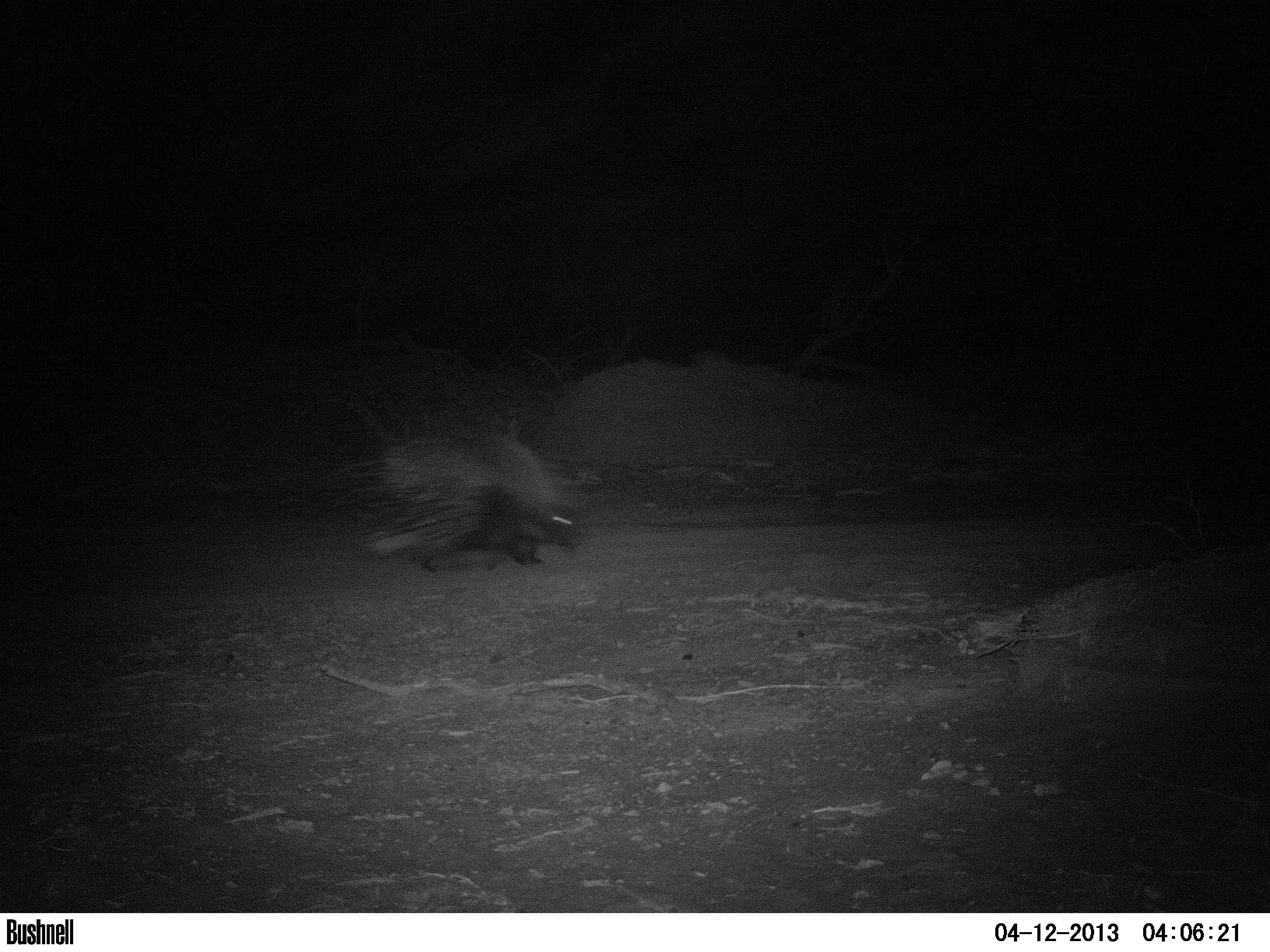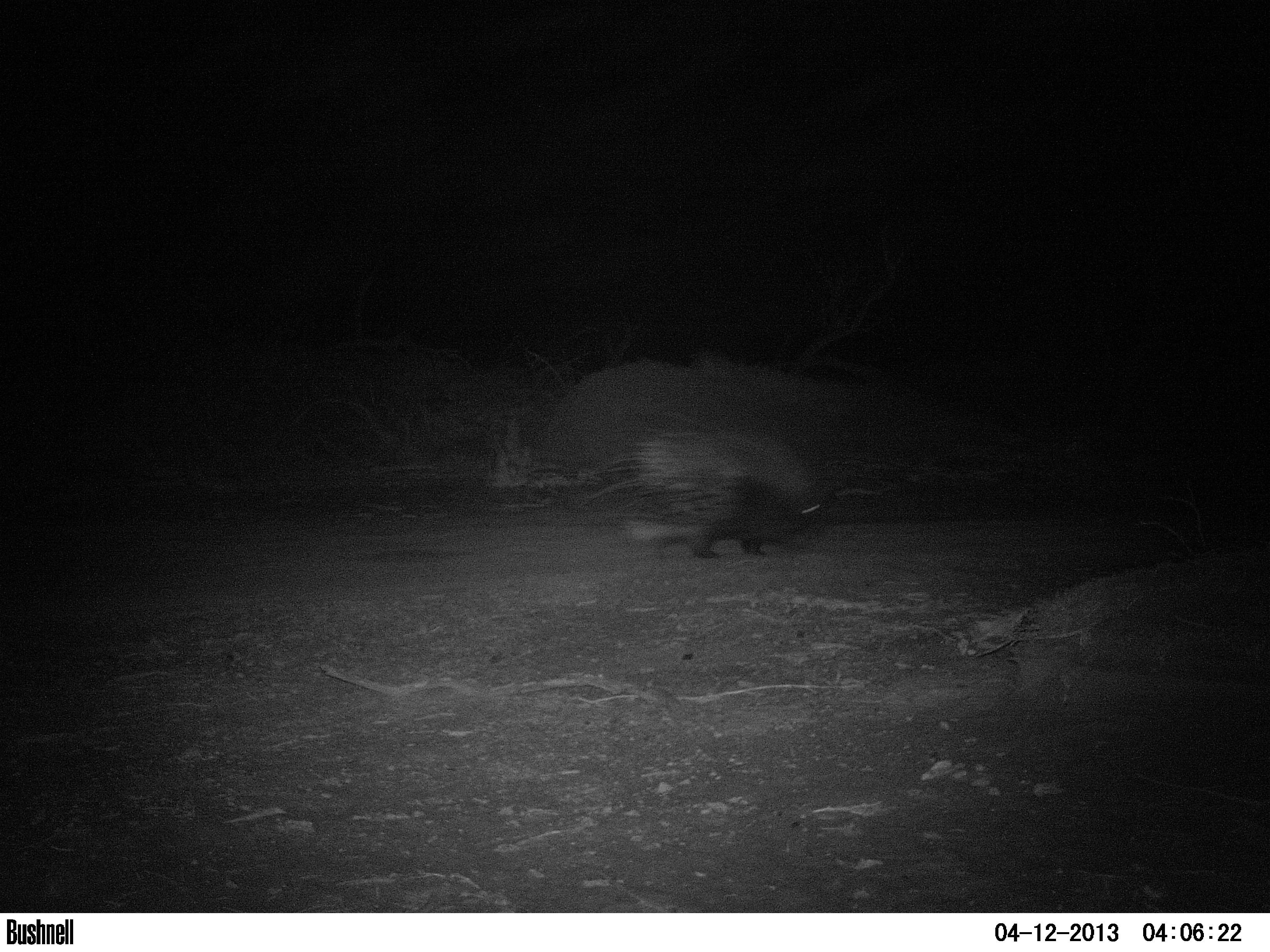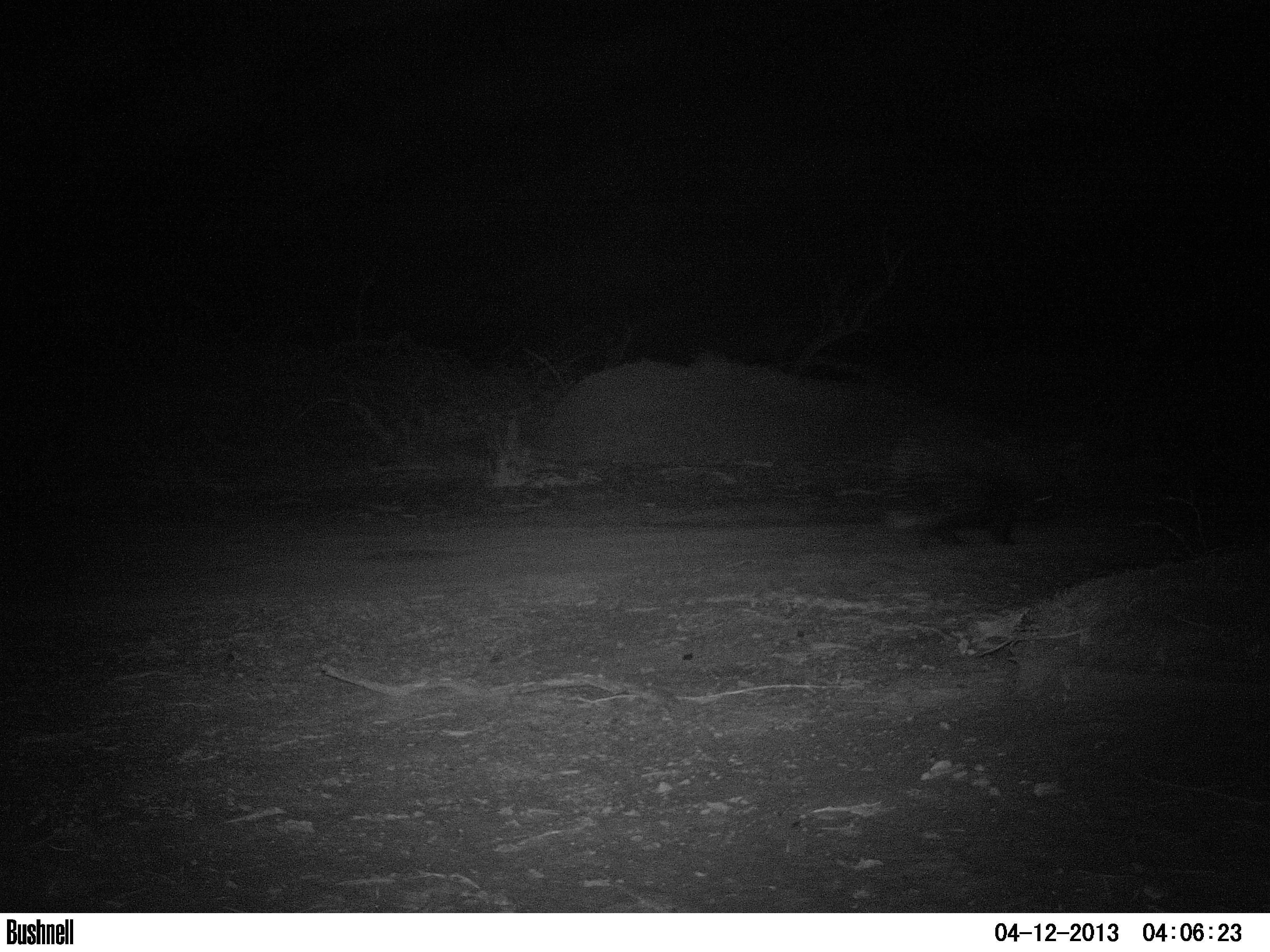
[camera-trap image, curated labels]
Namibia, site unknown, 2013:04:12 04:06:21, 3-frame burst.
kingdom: Animalia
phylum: Chordata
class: Mammalia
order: Rodentia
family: Hystricidae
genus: Hystrix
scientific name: Hystrix africaeaustralis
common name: cape porcupine